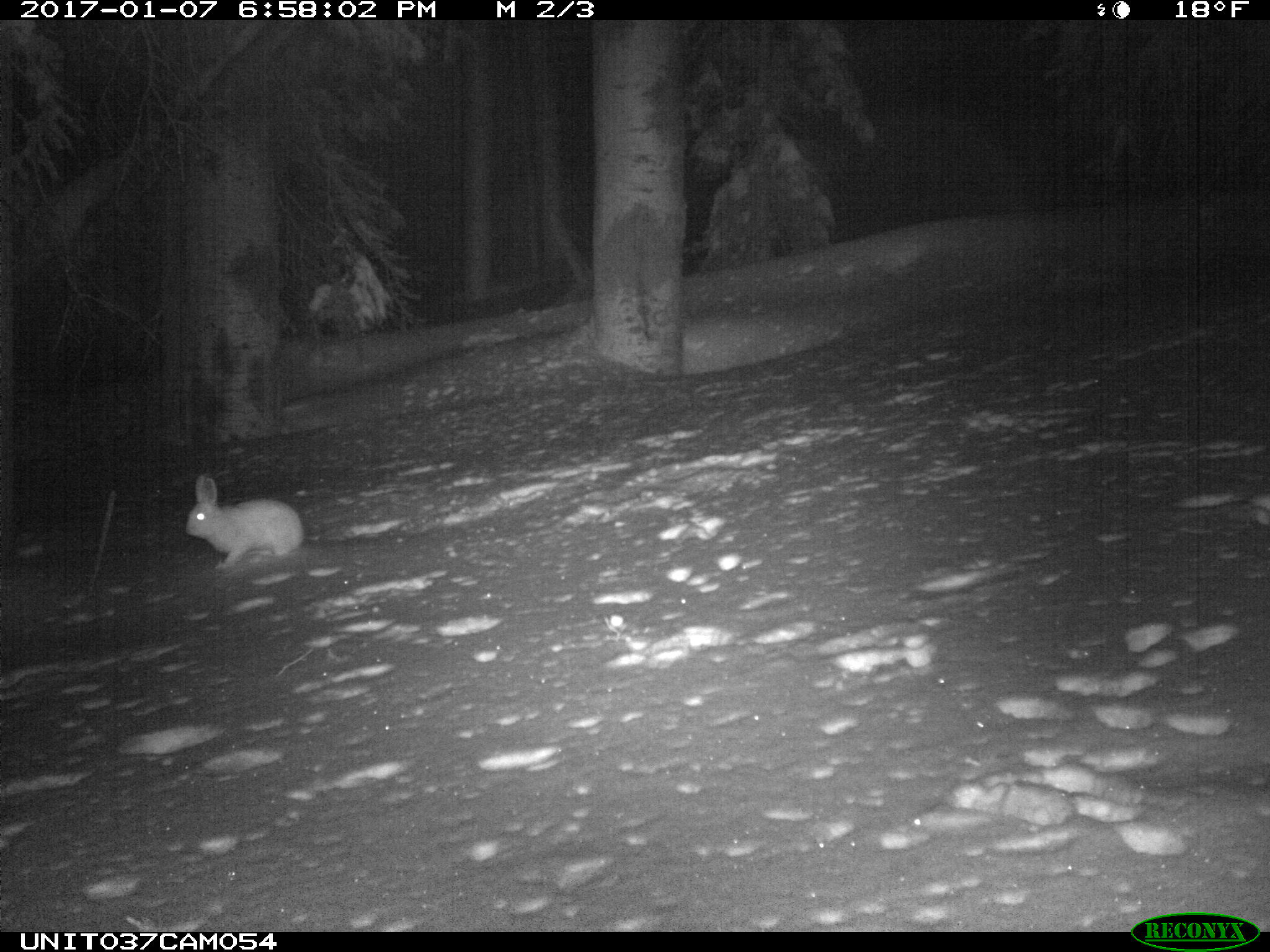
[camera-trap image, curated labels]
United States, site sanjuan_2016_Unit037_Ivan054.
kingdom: Animalia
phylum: Chordata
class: Mammalia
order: Lagomorpha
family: Leporidae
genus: Lepus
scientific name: Lepus americanus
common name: snowshoe hare